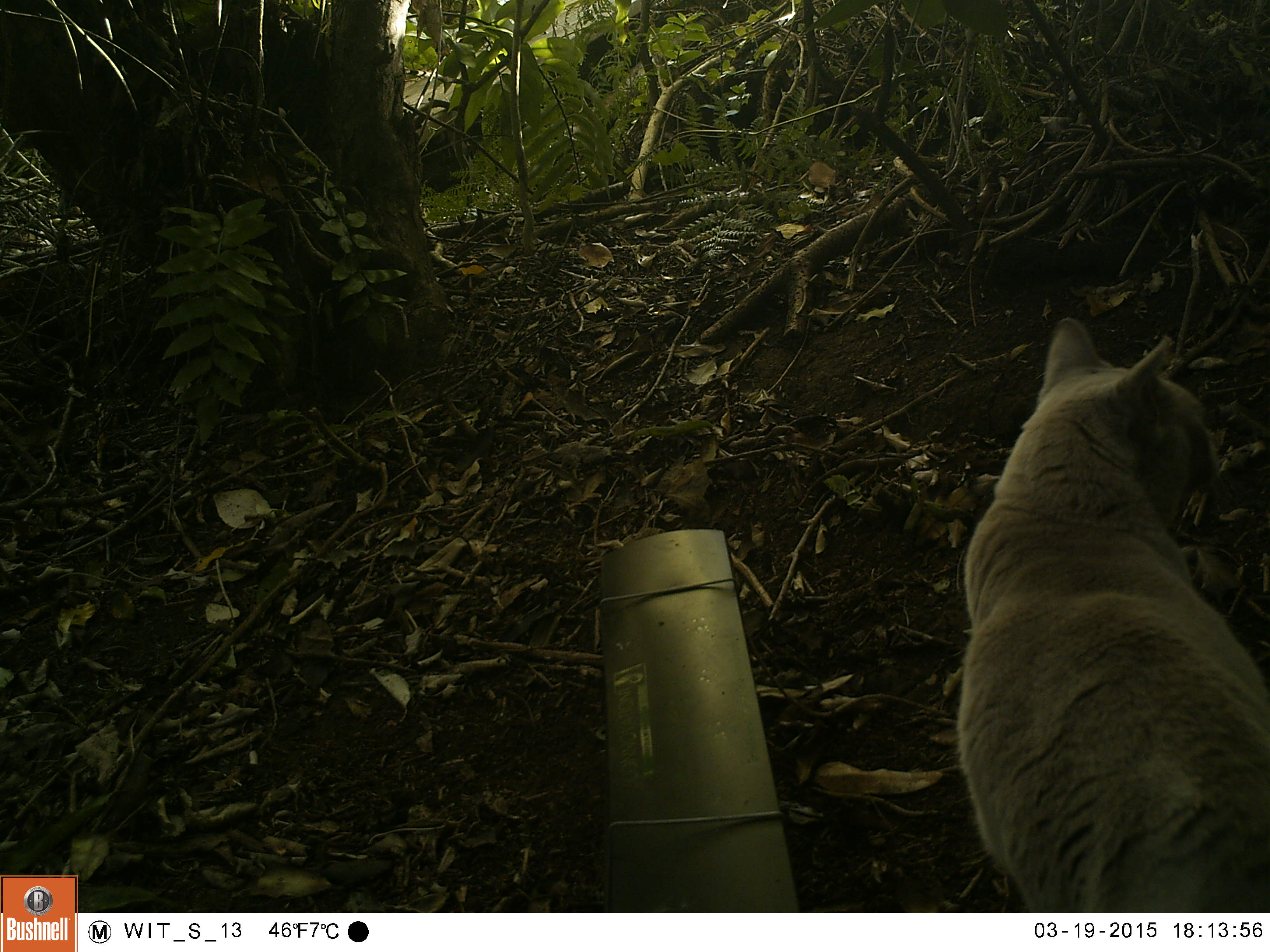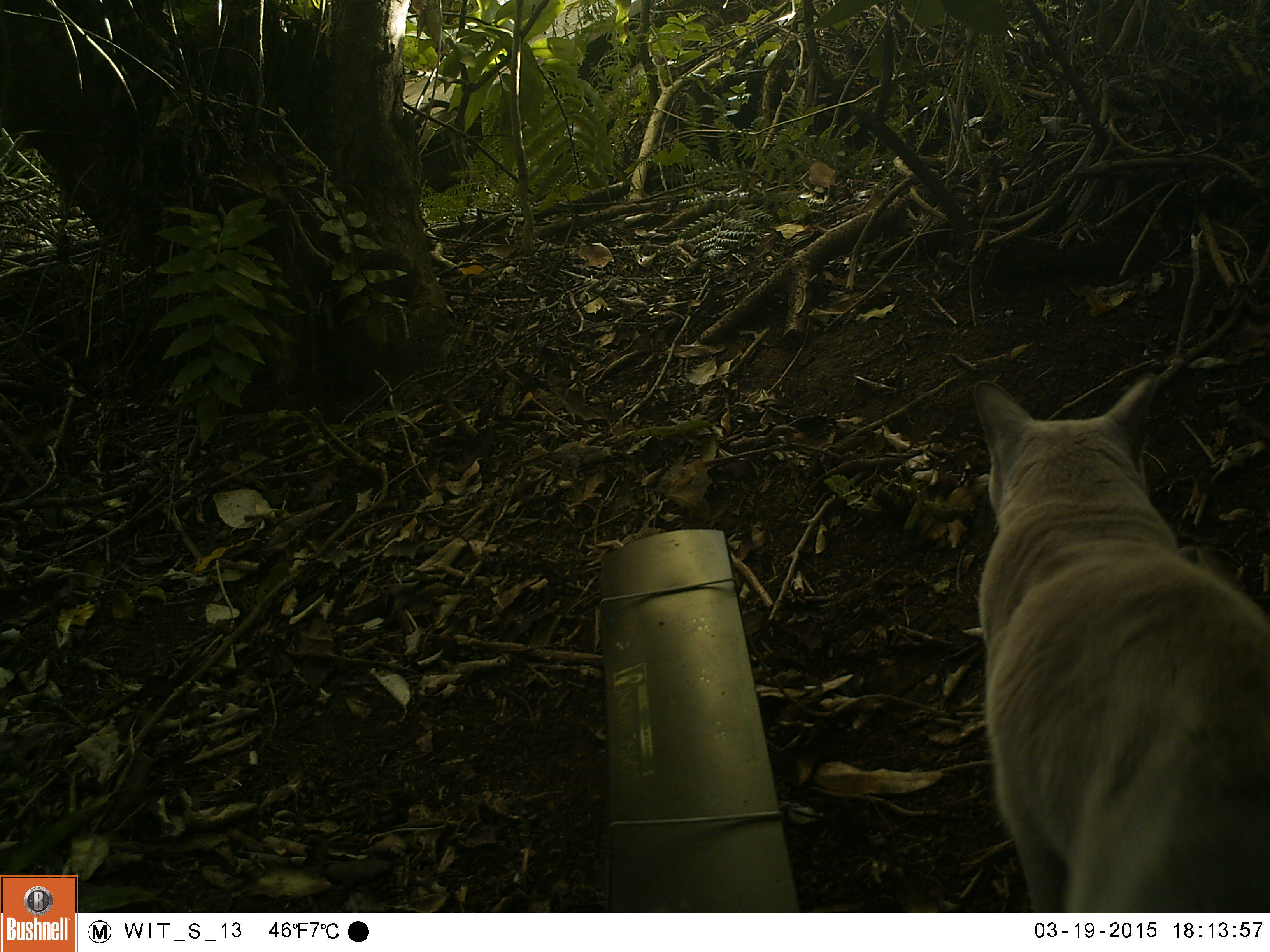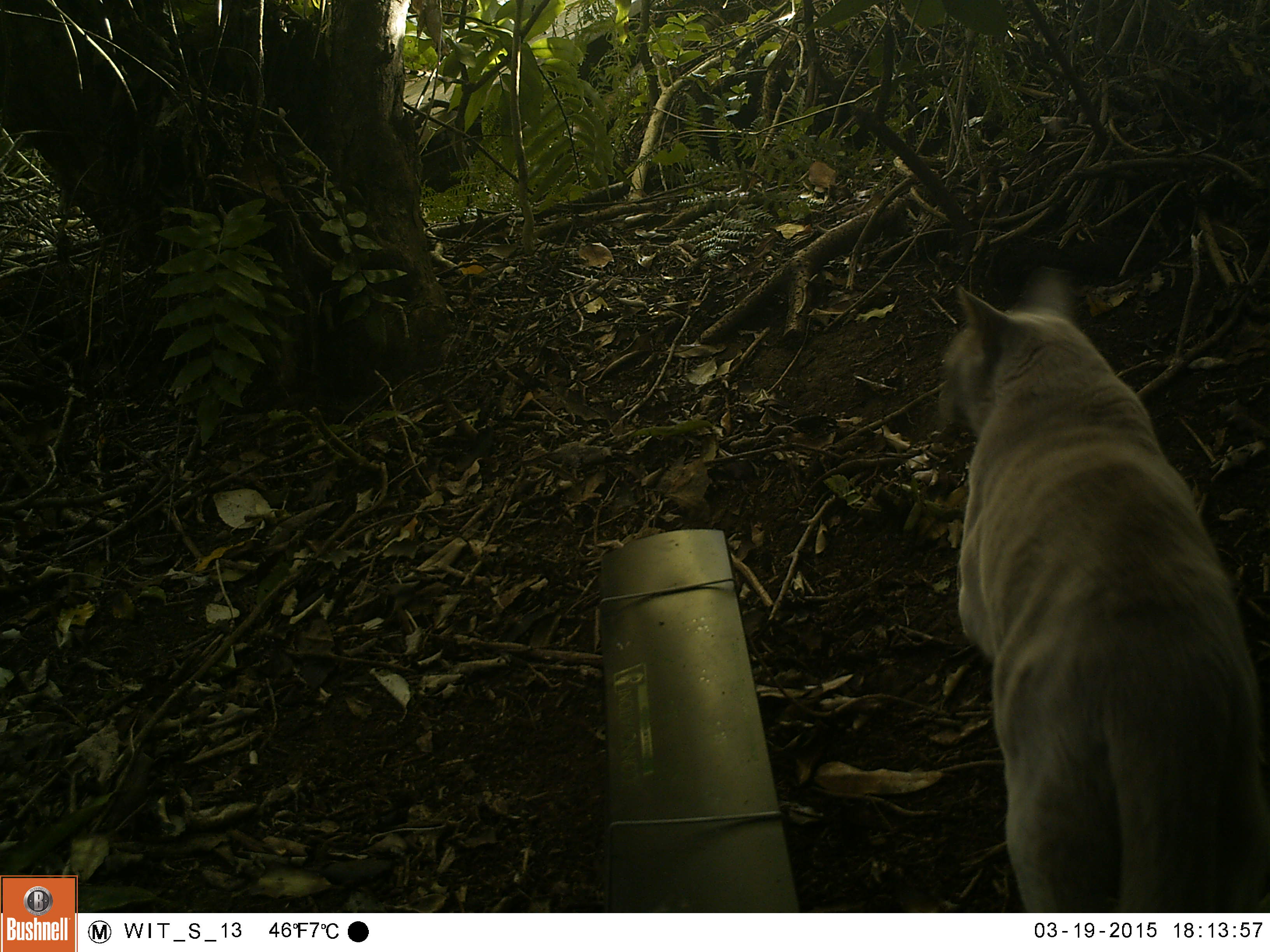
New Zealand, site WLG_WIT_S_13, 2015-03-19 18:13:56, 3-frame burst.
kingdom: Animalia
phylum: Chordata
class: Mammalia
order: Carnivora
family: Felidae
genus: Felis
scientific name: Felis catus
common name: domestic cat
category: cat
Cat (domestic cat) (Felis catus).